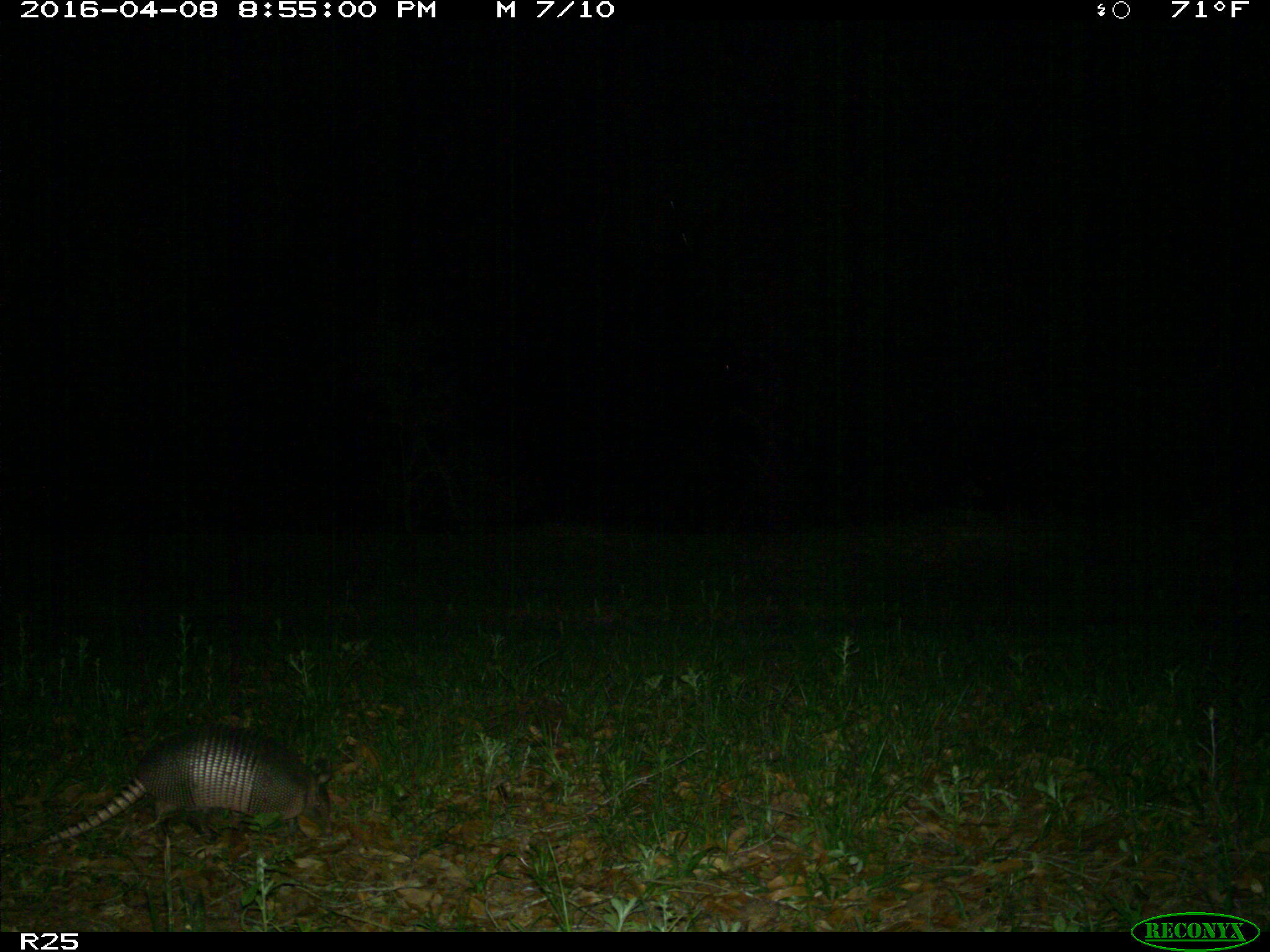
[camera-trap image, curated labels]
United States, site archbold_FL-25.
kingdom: Animalia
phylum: Chordata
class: Mammalia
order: Cingulata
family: Dasypodidae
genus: Dasypus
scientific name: Dasypus novemcinctus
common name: nine-banded armadillo